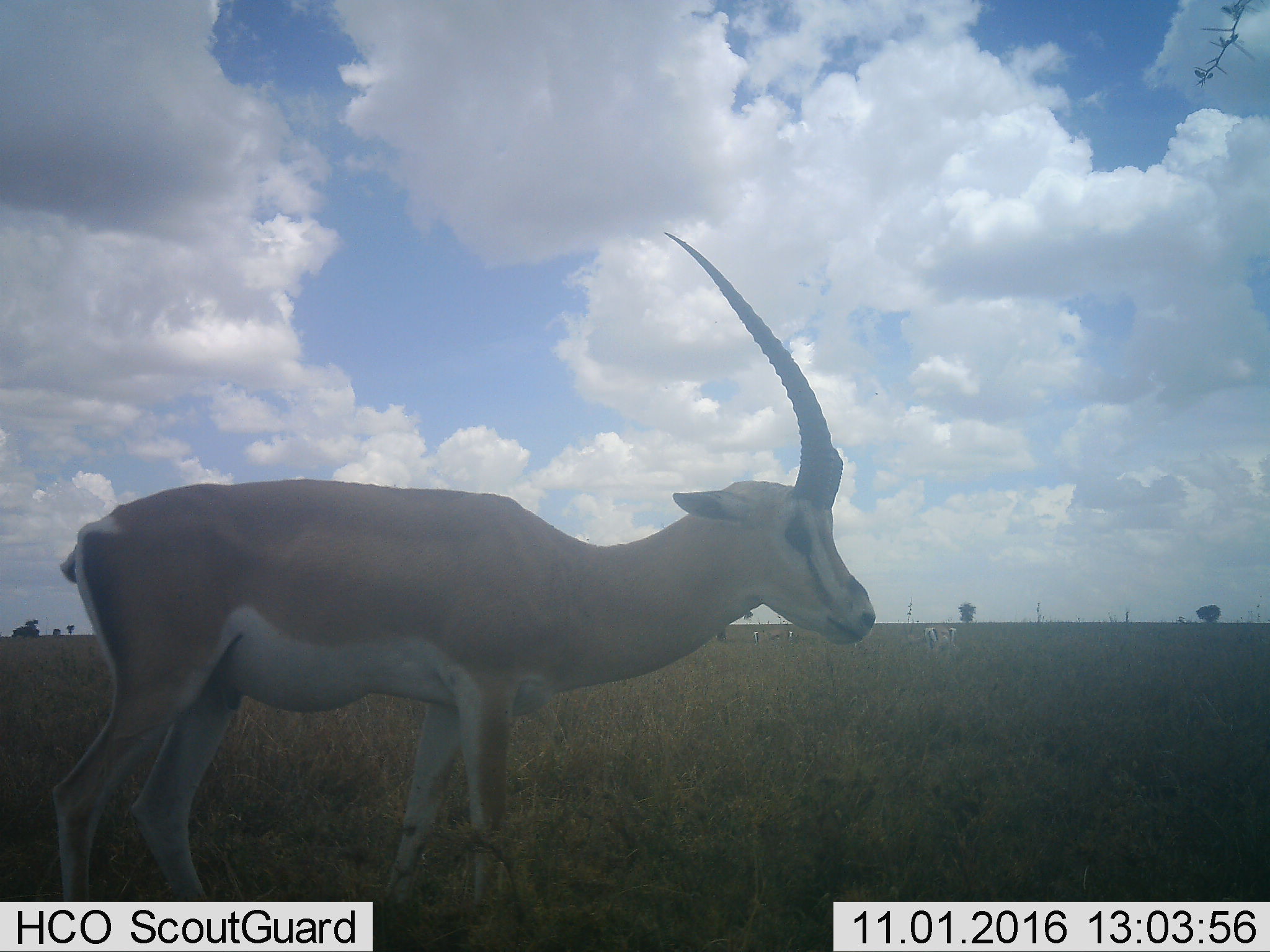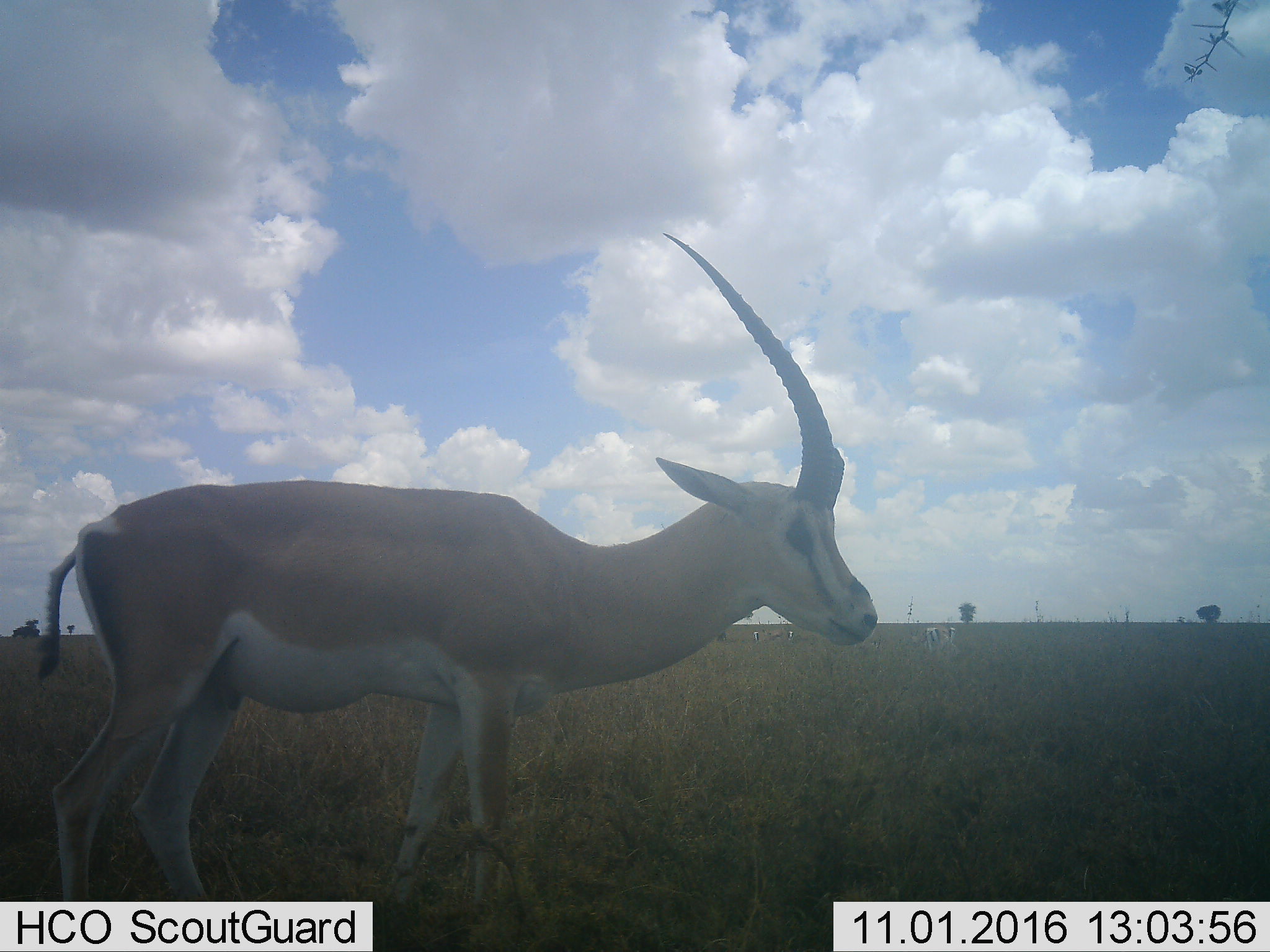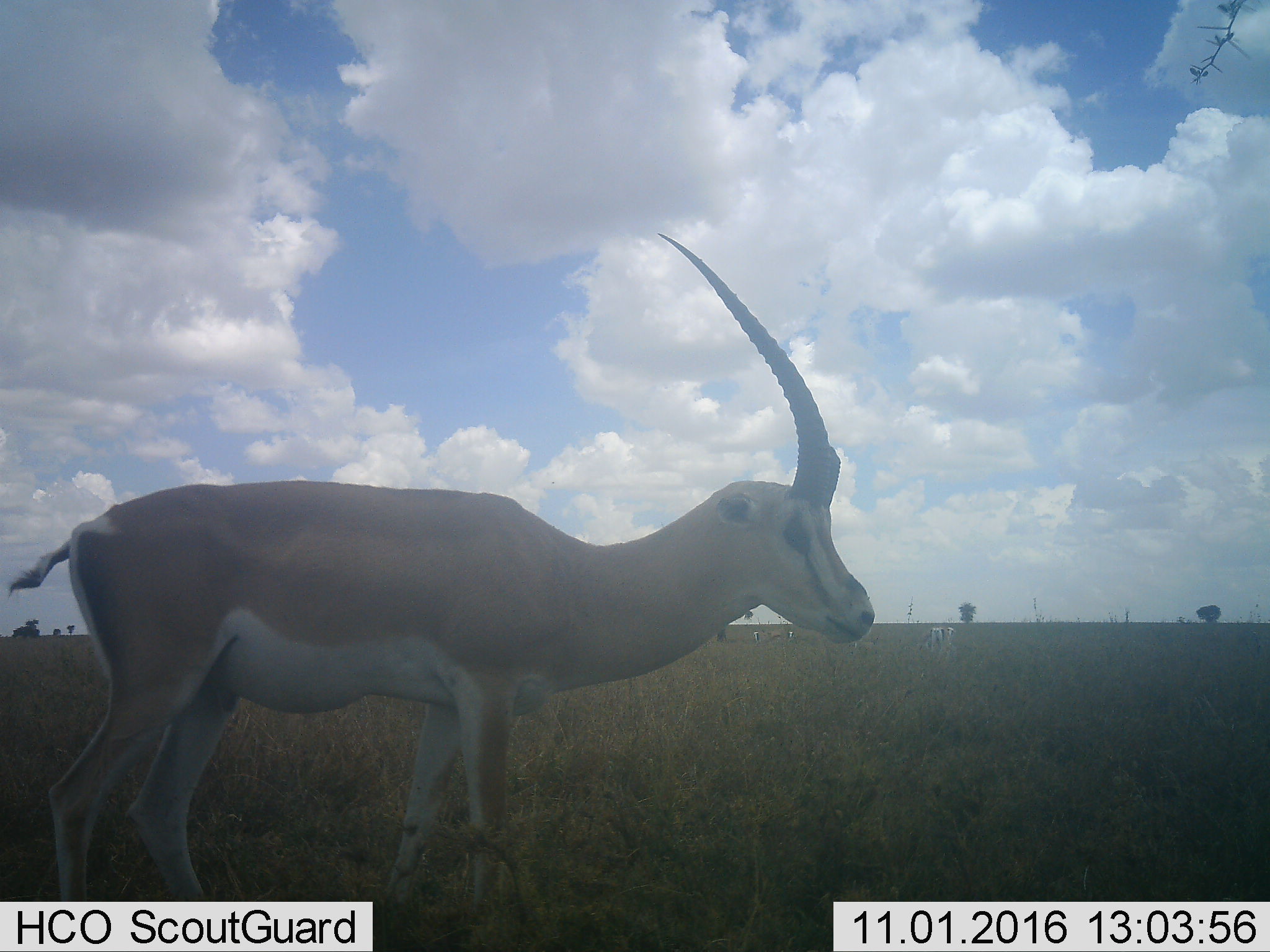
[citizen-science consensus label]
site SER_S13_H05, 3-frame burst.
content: unidentified animal